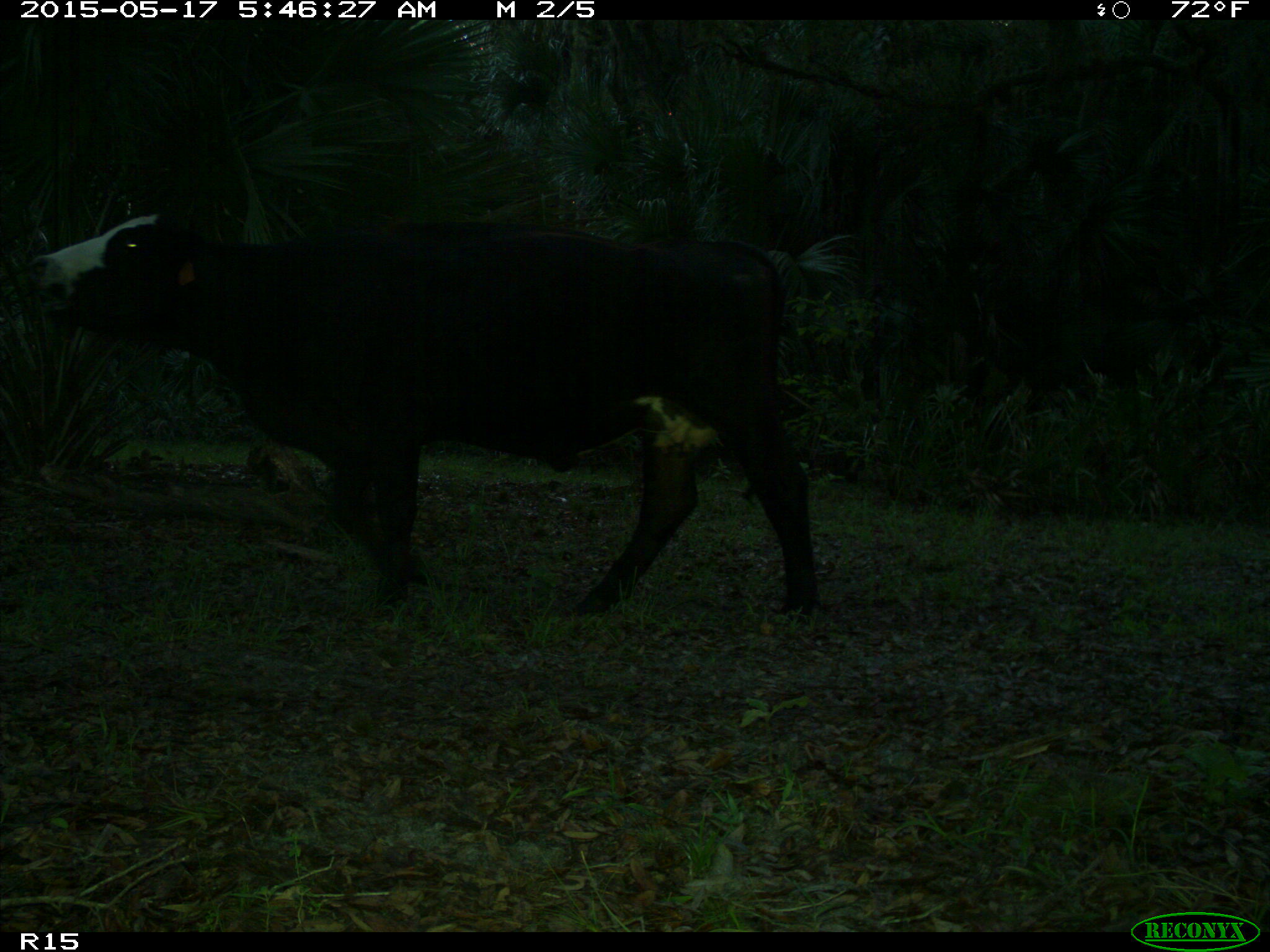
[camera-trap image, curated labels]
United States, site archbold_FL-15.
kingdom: Animalia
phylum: Chordata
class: Mammalia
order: Artiodactyla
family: Bovidae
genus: Bos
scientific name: Bos taurus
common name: domestic cow